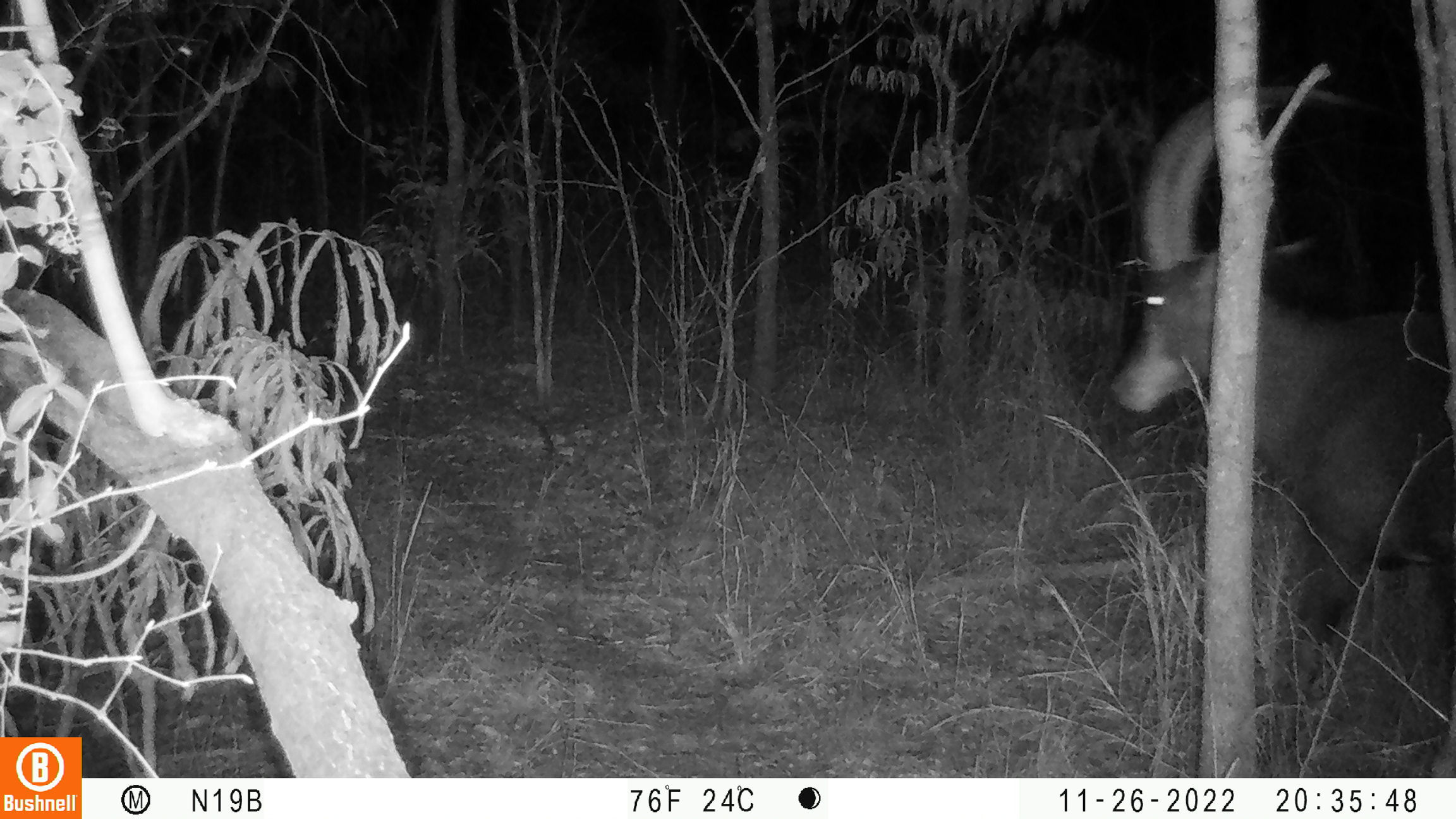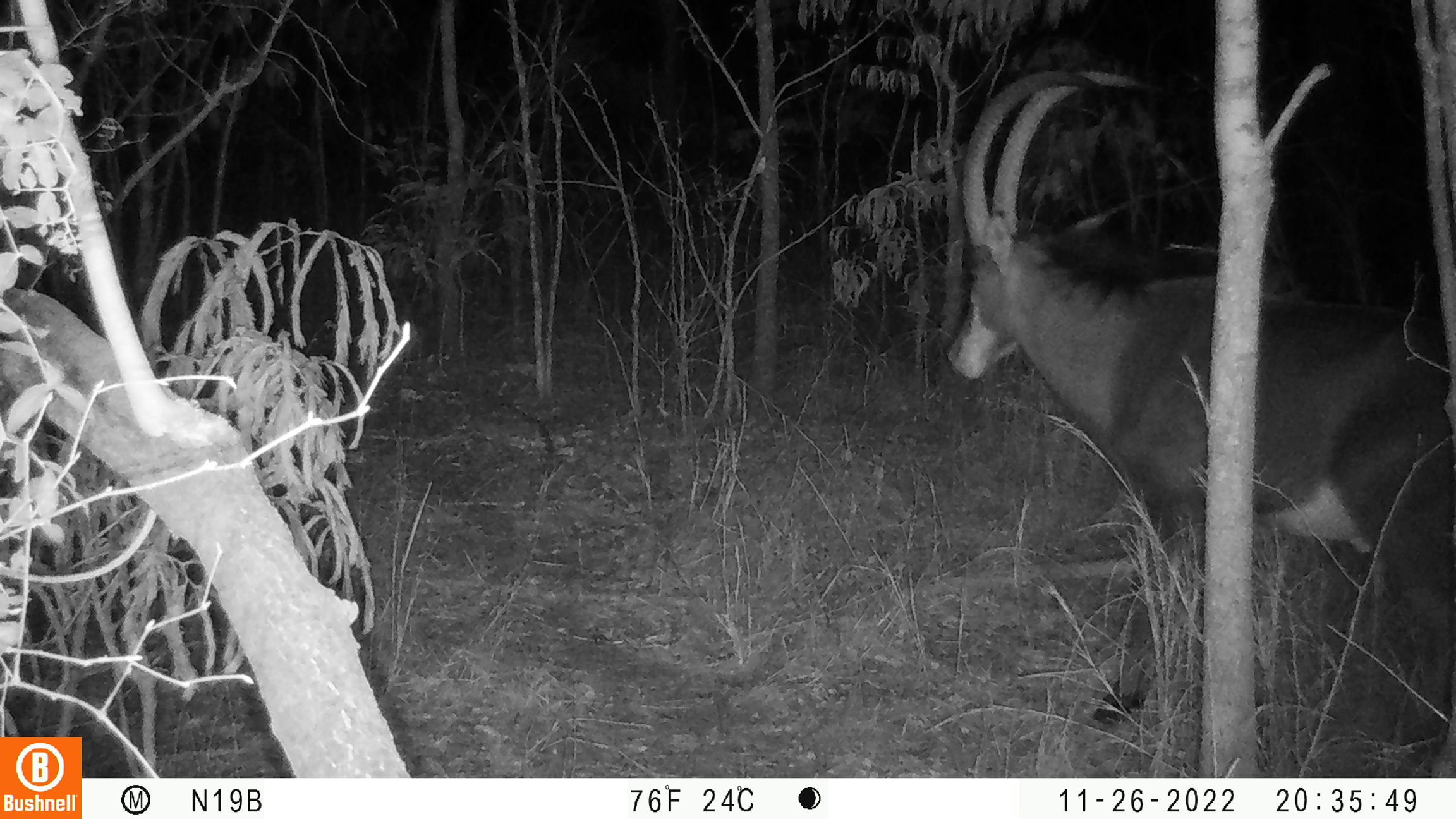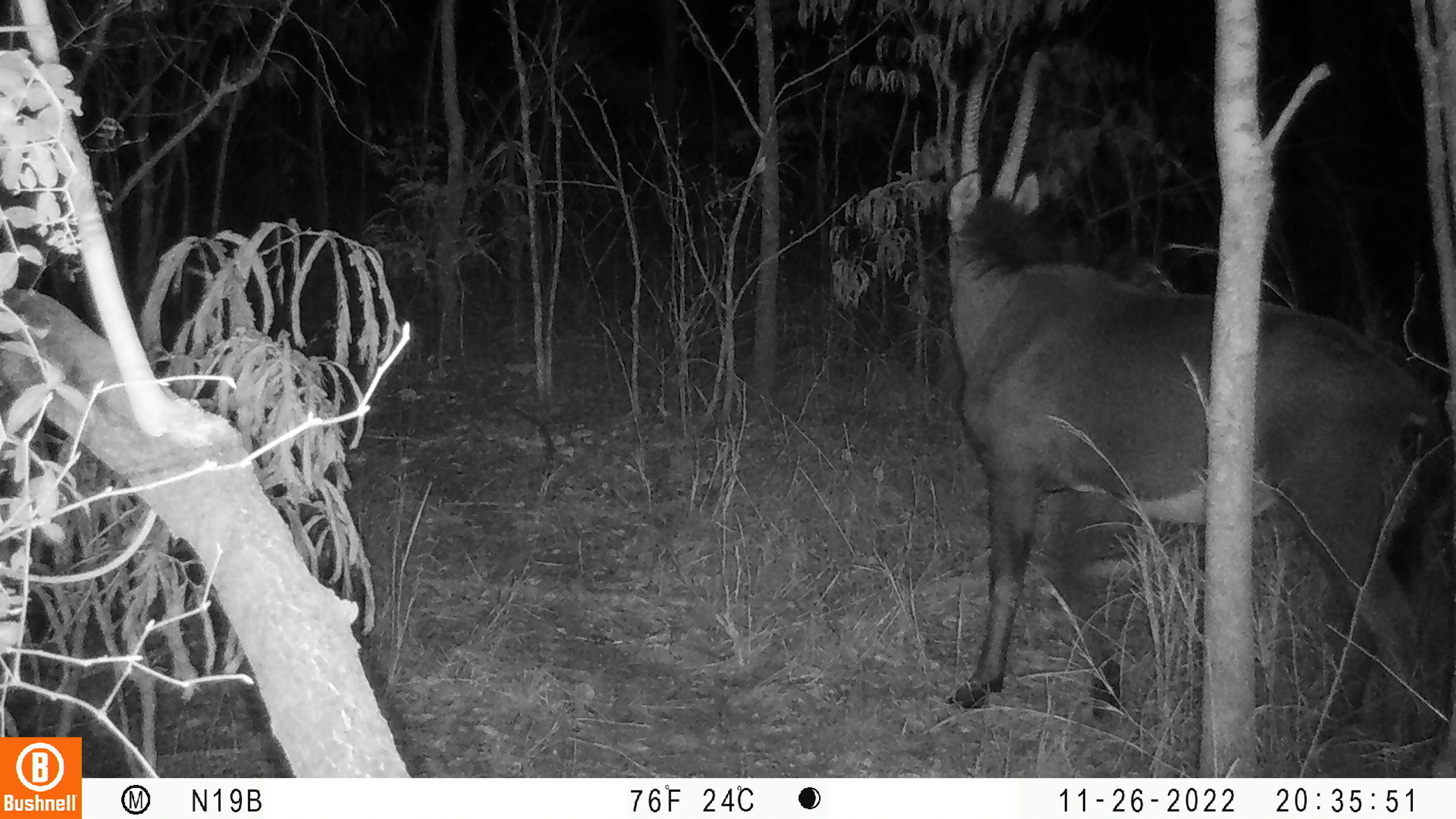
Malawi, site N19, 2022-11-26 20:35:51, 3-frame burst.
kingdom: Animalia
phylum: Chordata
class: Mammalia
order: Artiodactyla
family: Bovidae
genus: Hippotragus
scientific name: Hippotragus niger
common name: sable antelope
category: sable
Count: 1.